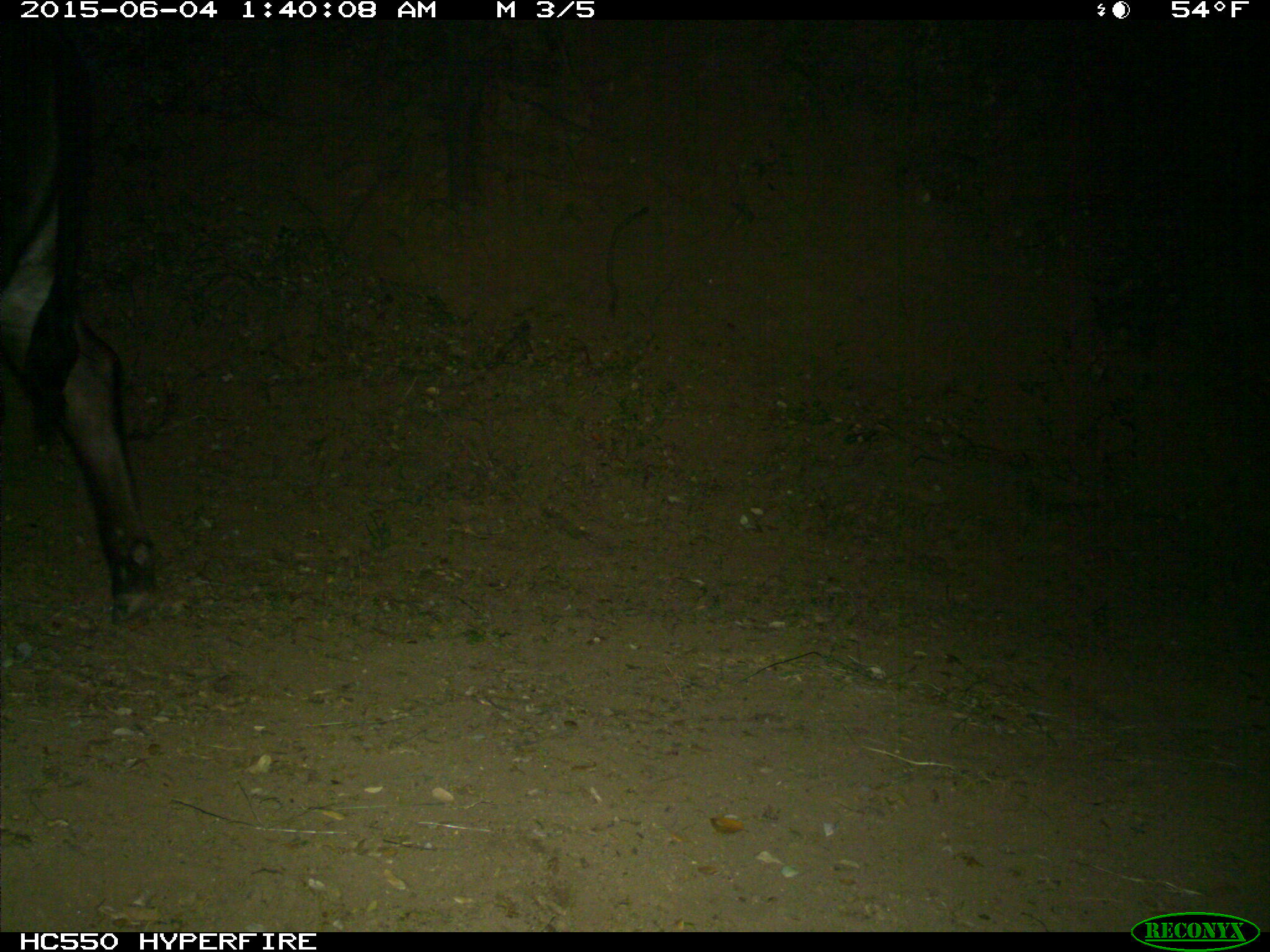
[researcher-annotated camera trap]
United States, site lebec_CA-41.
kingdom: Animalia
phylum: Chordata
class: Mammalia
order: Artiodactyla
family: Bovidae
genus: Bos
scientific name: Bos taurus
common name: domestic cow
Bos taurus (domestic cow).